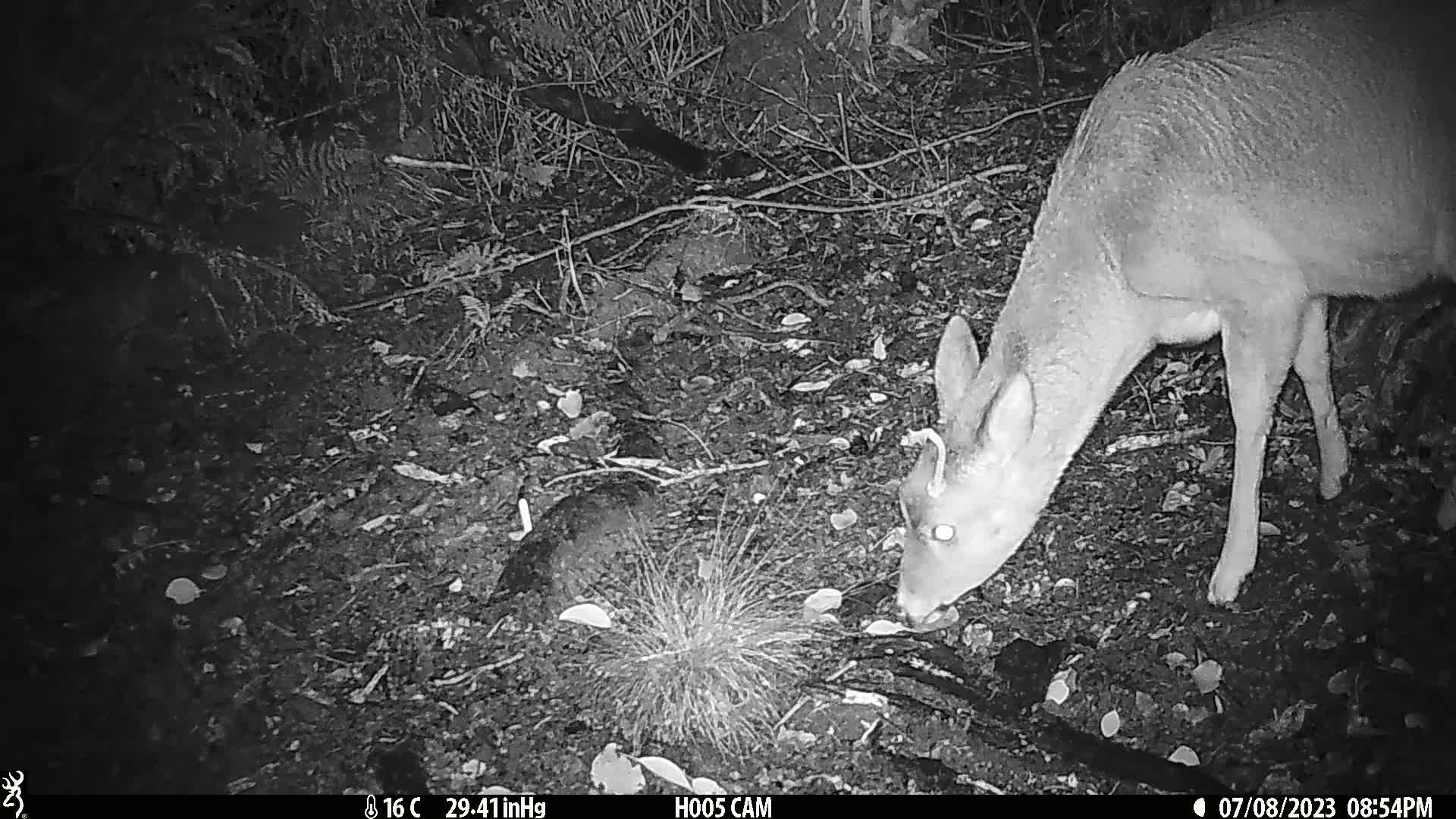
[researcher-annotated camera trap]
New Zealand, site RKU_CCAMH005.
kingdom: Animalia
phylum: Chordata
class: Mammalia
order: Artiodactyla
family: Cervidae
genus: Odocoileus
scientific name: Odocoileus virginianus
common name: white-tailed deer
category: white tailed deer